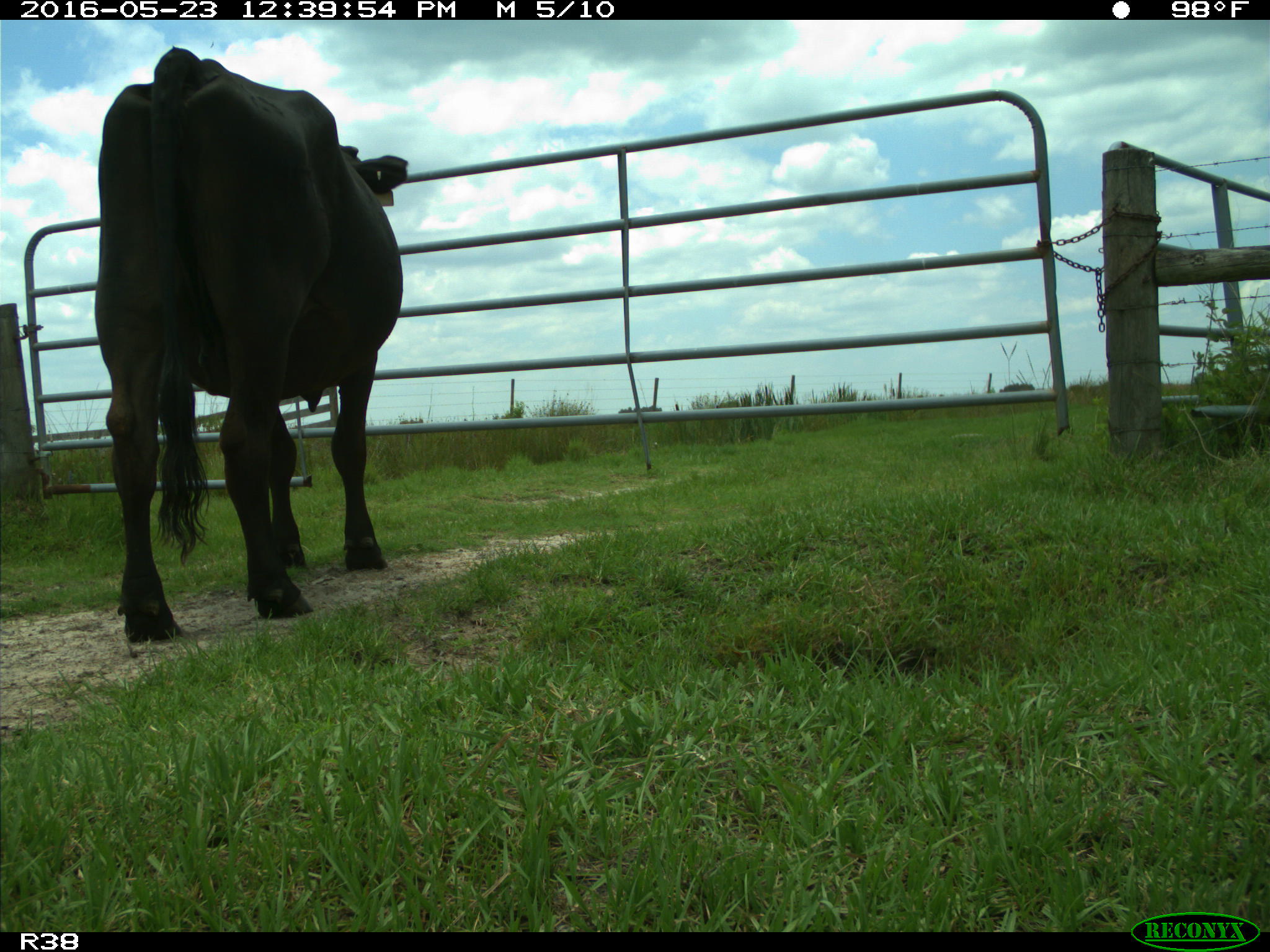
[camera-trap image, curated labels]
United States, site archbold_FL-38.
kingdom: Animalia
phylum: Chordata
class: Mammalia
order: Artiodactyla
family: Bovidae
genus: Bos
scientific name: Bos taurus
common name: domestic cow